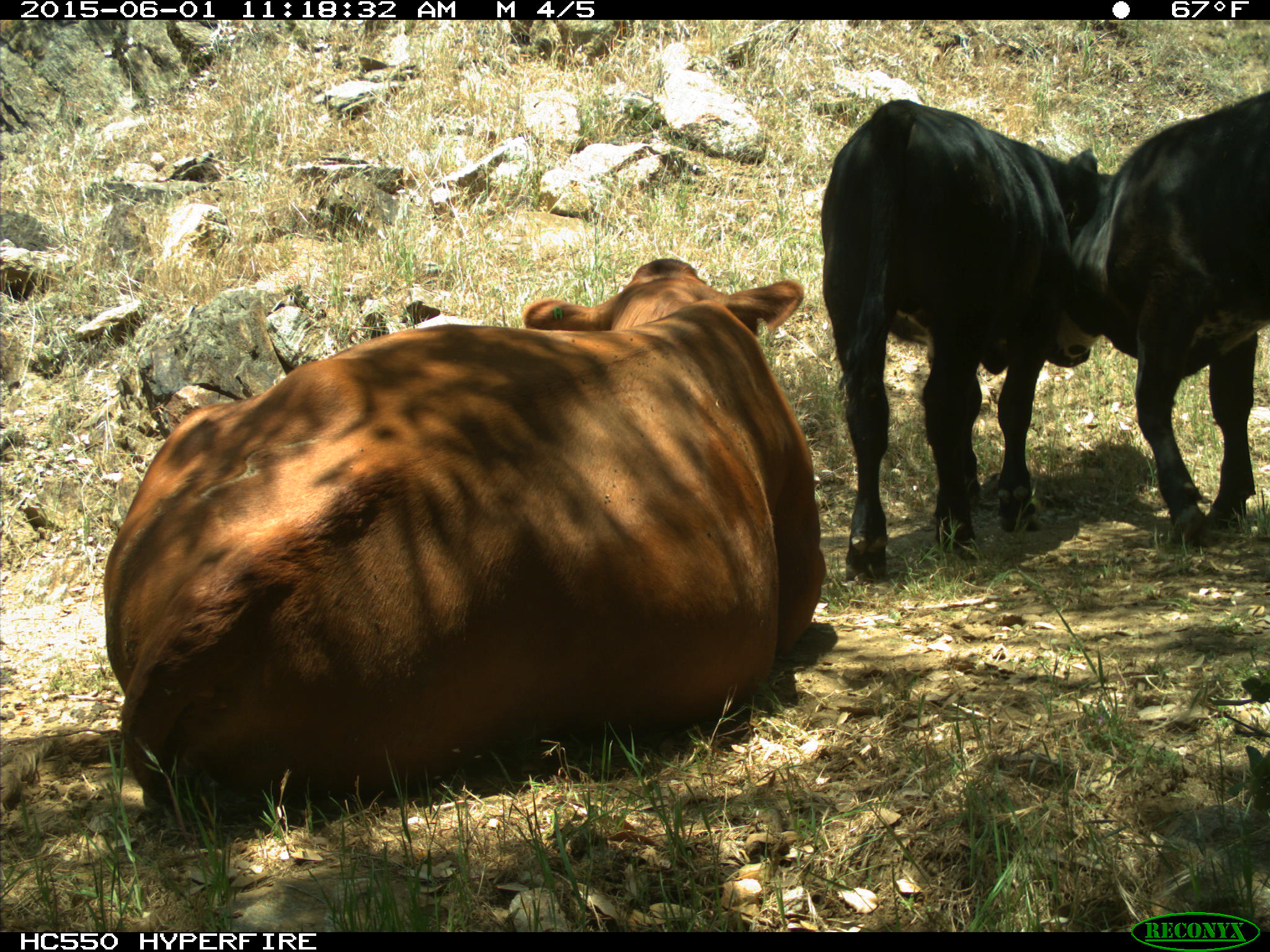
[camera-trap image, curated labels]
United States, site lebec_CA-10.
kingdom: Animalia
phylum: Chordata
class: Mammalia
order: Artiodactyla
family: Bovidae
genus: Bos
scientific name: Bos taurus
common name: domestic cow